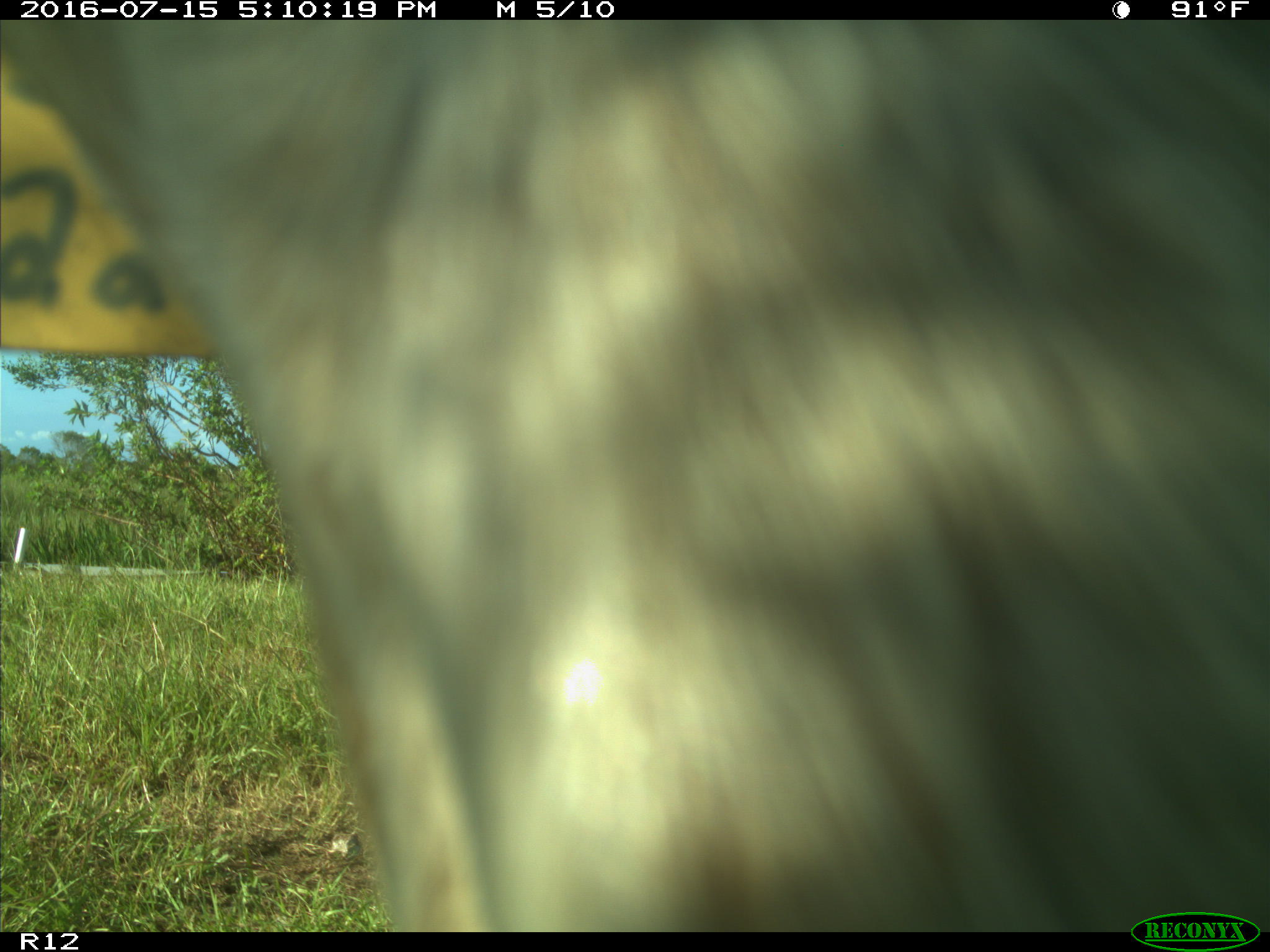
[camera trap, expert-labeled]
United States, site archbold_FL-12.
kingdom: Animalia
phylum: Chordata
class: Mammalia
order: Artiodactyla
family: Bovidae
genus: Bos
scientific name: Bos taurus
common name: domestic cow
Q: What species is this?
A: Bos taurus (domestic cow).